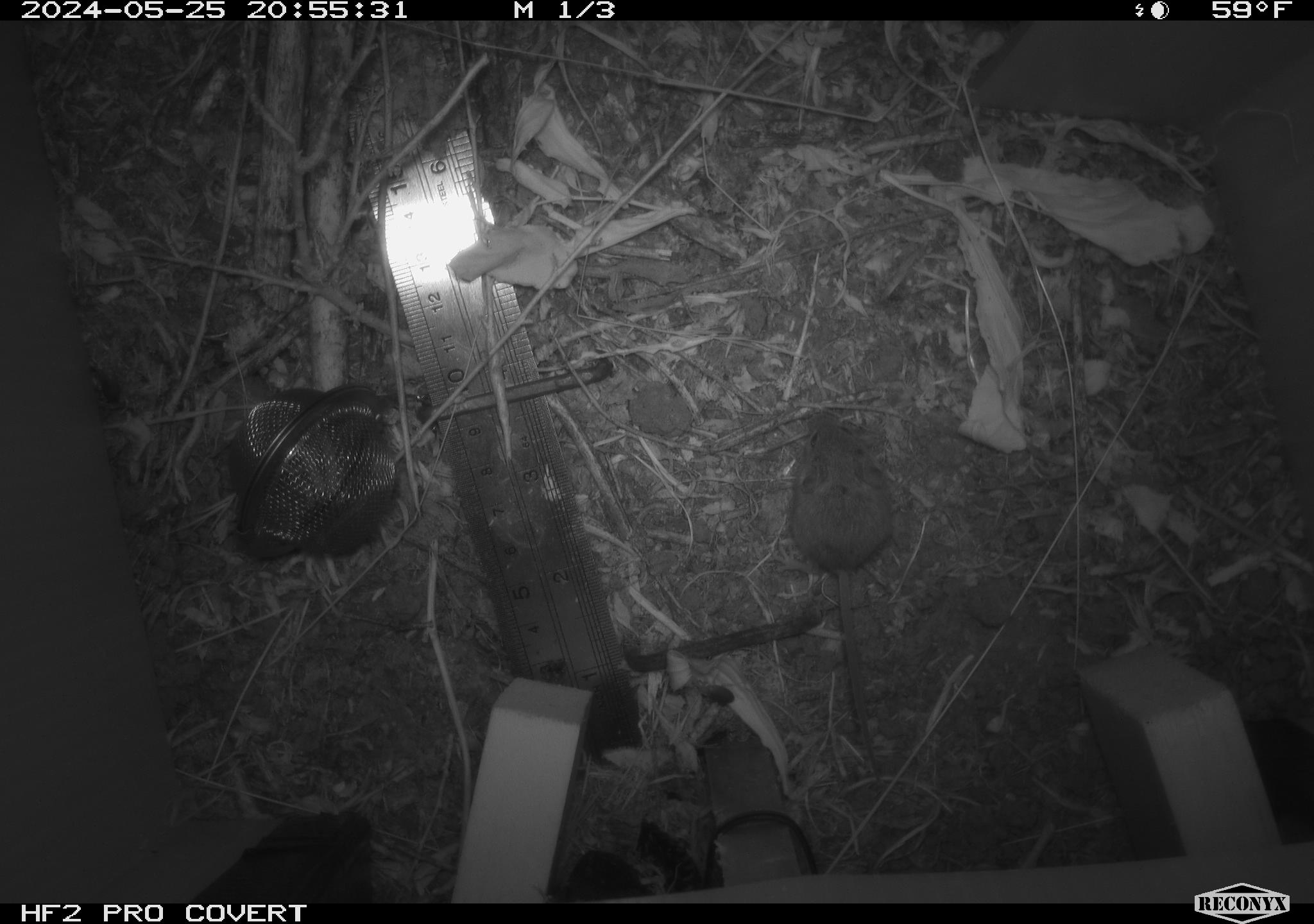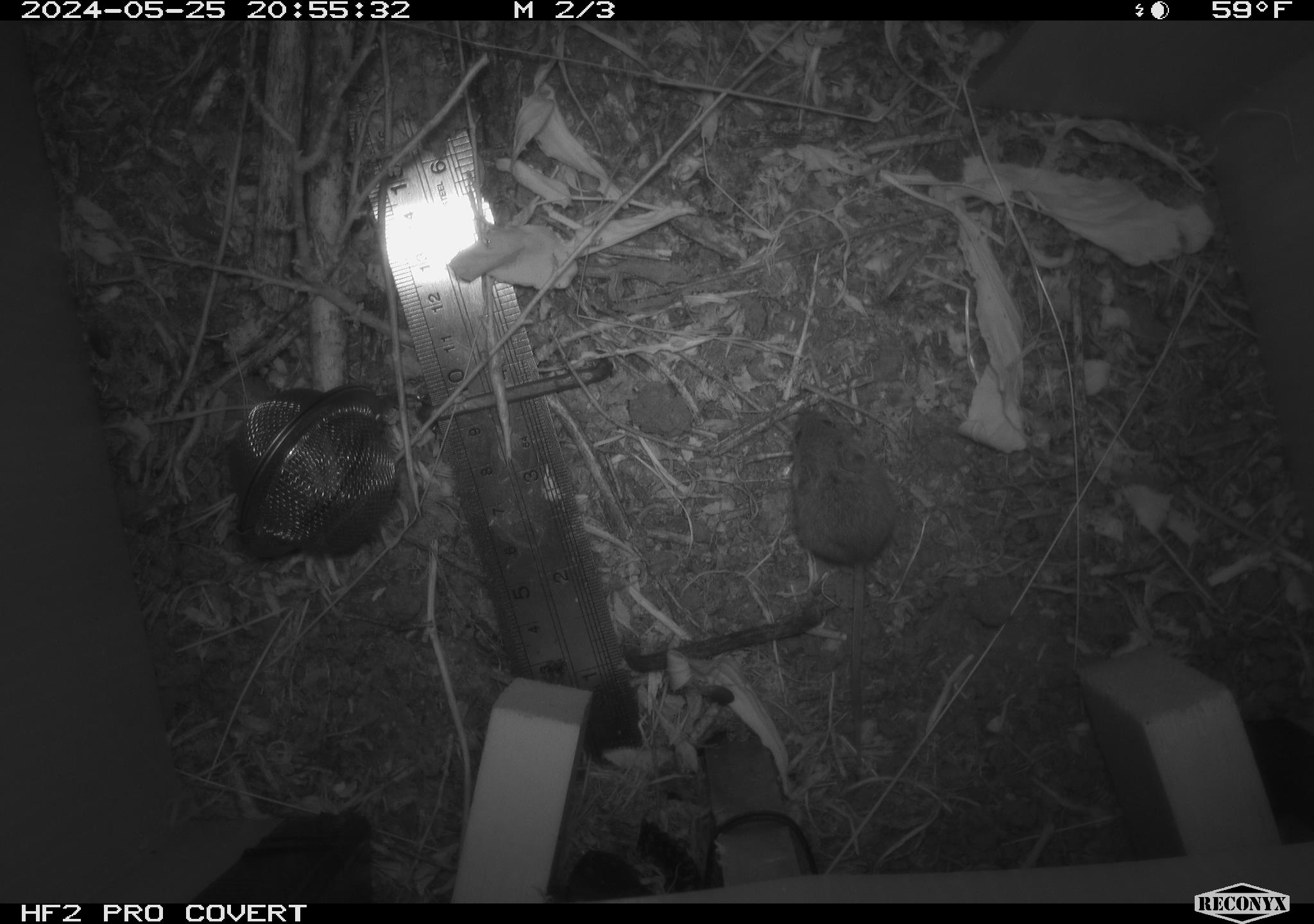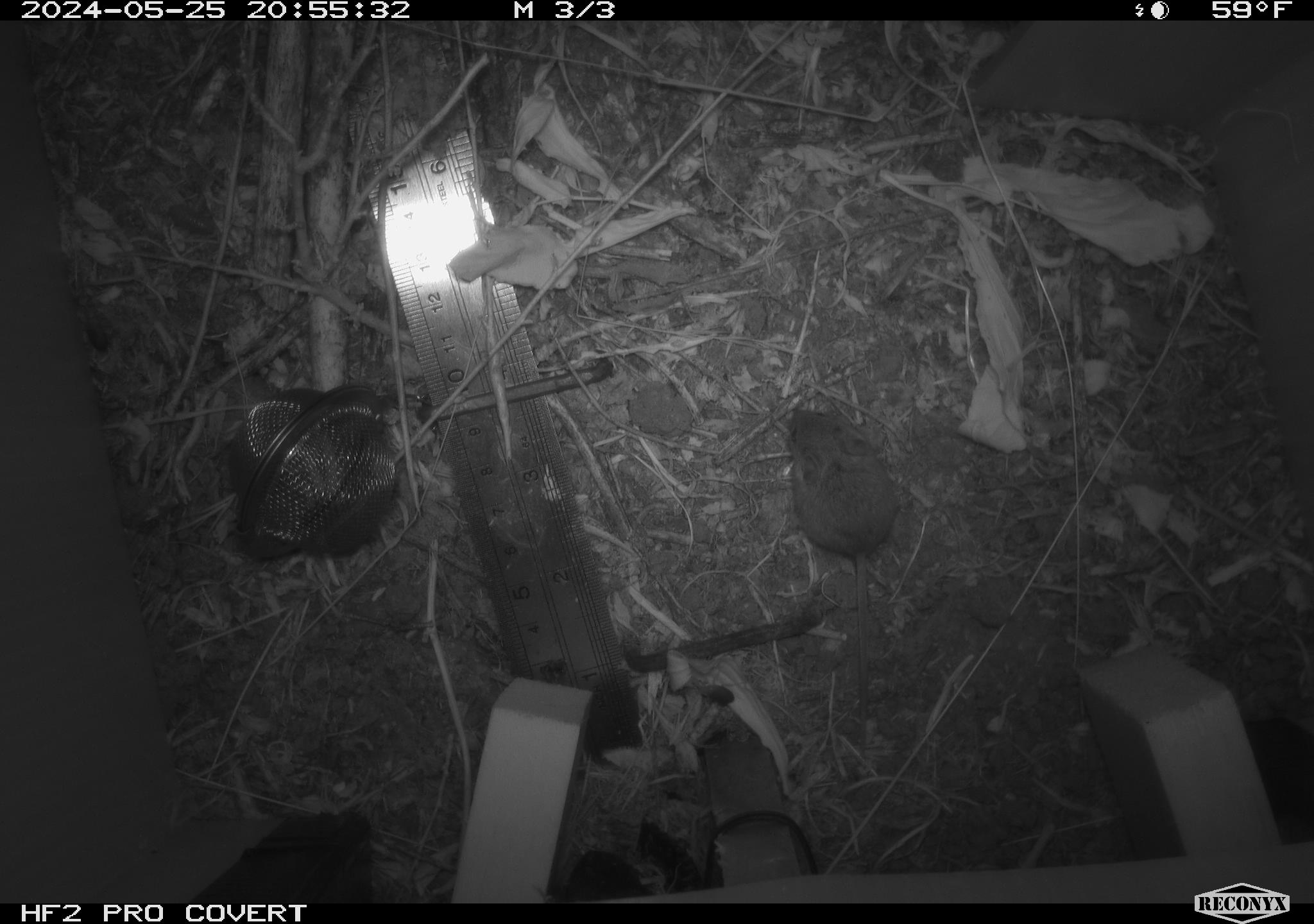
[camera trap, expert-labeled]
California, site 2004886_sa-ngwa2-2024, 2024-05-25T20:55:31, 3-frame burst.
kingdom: Animalia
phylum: Chordata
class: Mammalia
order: Rodentia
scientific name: Rodentia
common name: mouse species